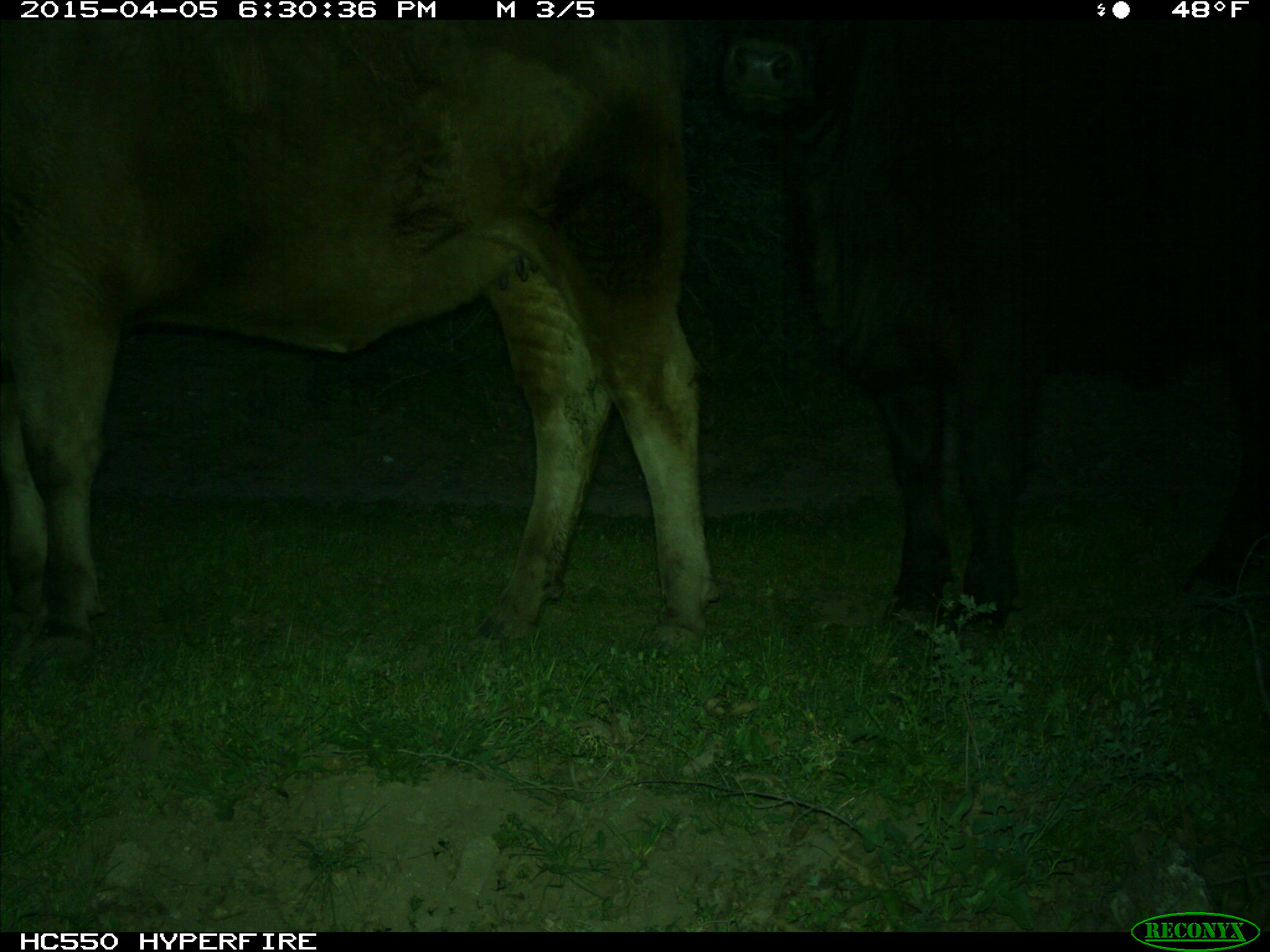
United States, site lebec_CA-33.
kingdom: Animalia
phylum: Chordata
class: Mammalia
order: Artiodactyla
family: Bovidae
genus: Bos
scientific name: Bos taurus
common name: domestic cow